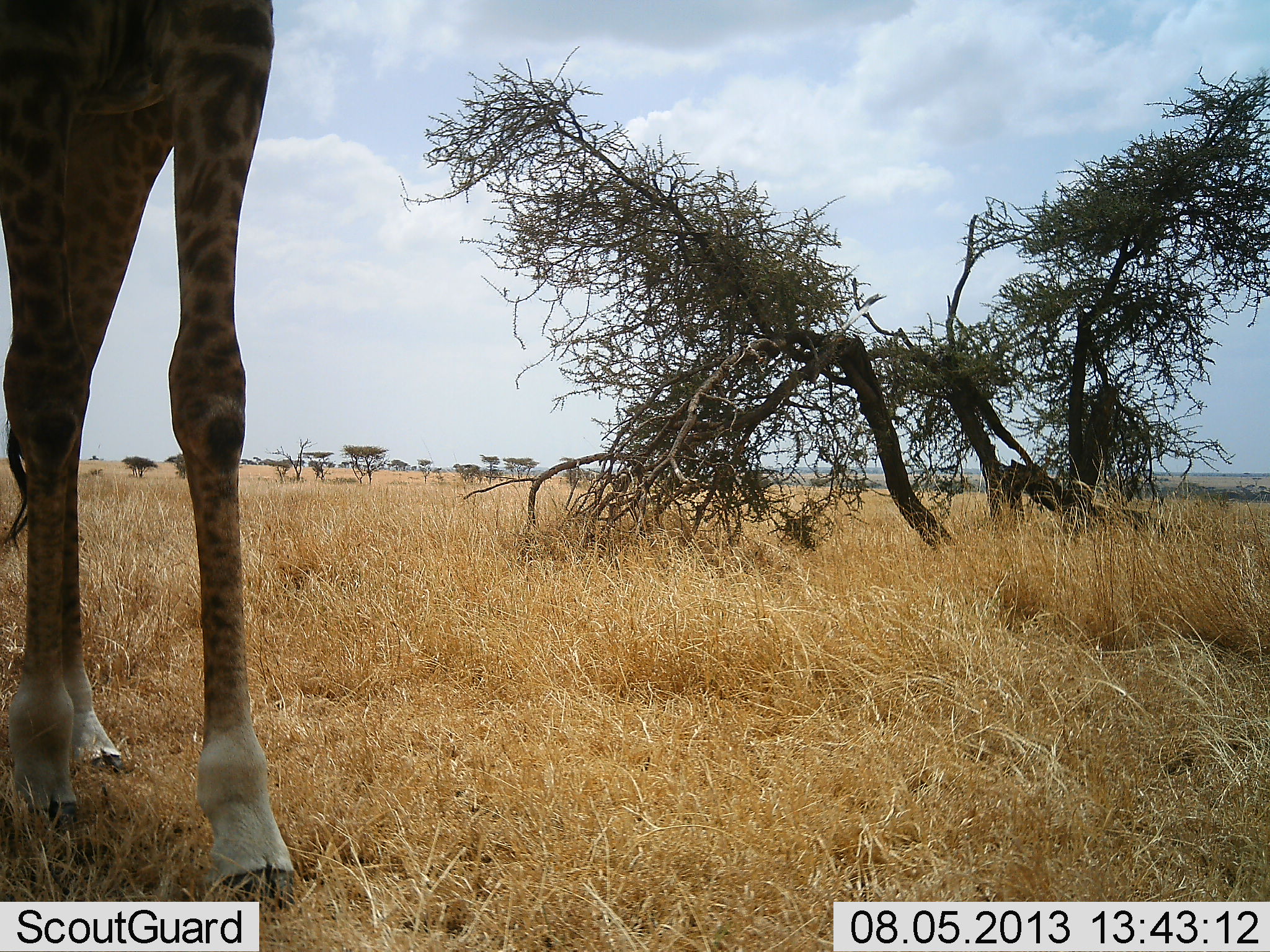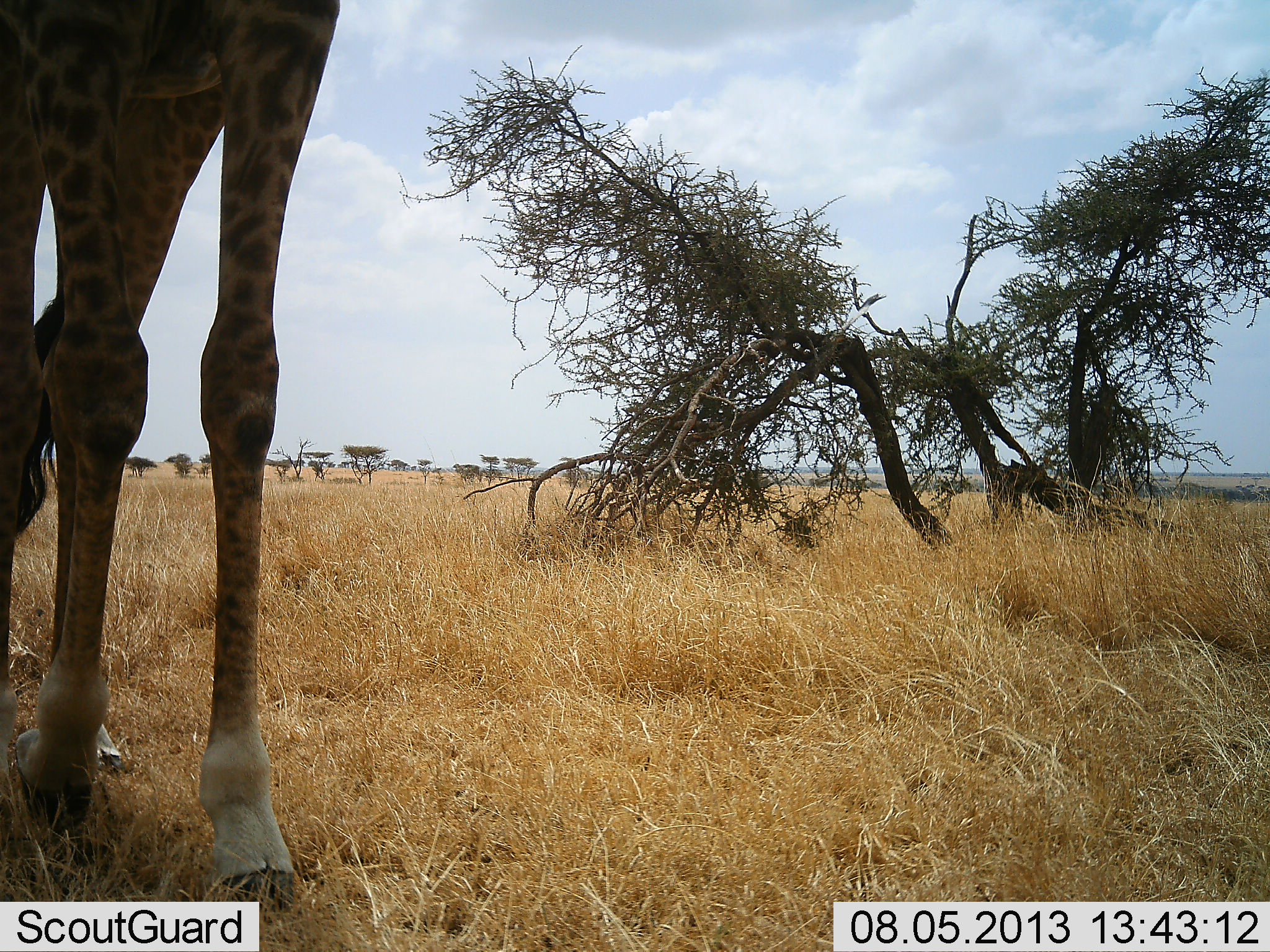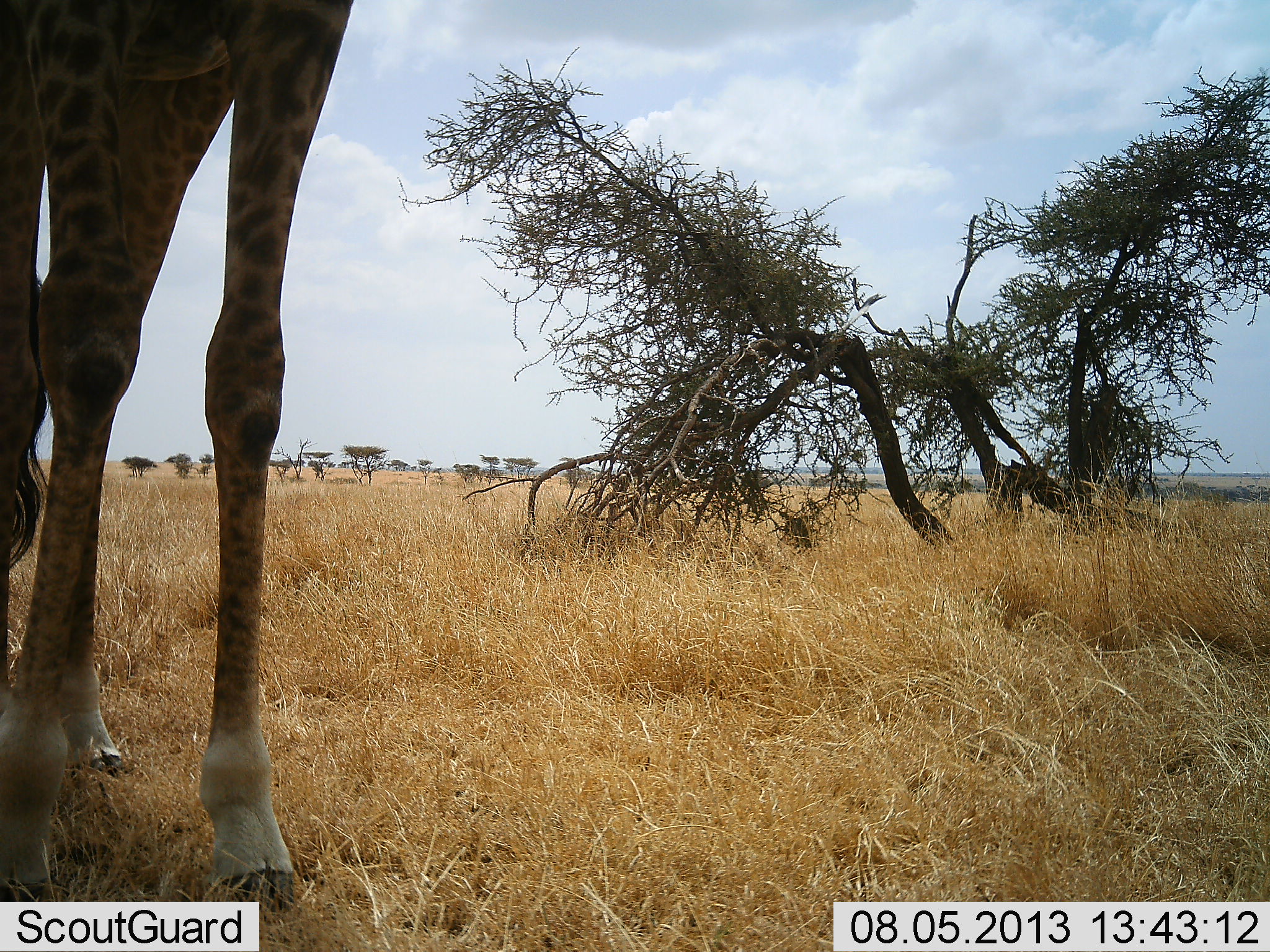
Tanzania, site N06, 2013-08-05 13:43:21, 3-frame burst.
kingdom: Animalia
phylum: Chordata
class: Mammalia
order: Artiodactyla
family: Giraffidae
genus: Giraffa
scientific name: Giraffa camelopardalis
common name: giraffe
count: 1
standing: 67%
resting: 0%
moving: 33%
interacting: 0%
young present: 0%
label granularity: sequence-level